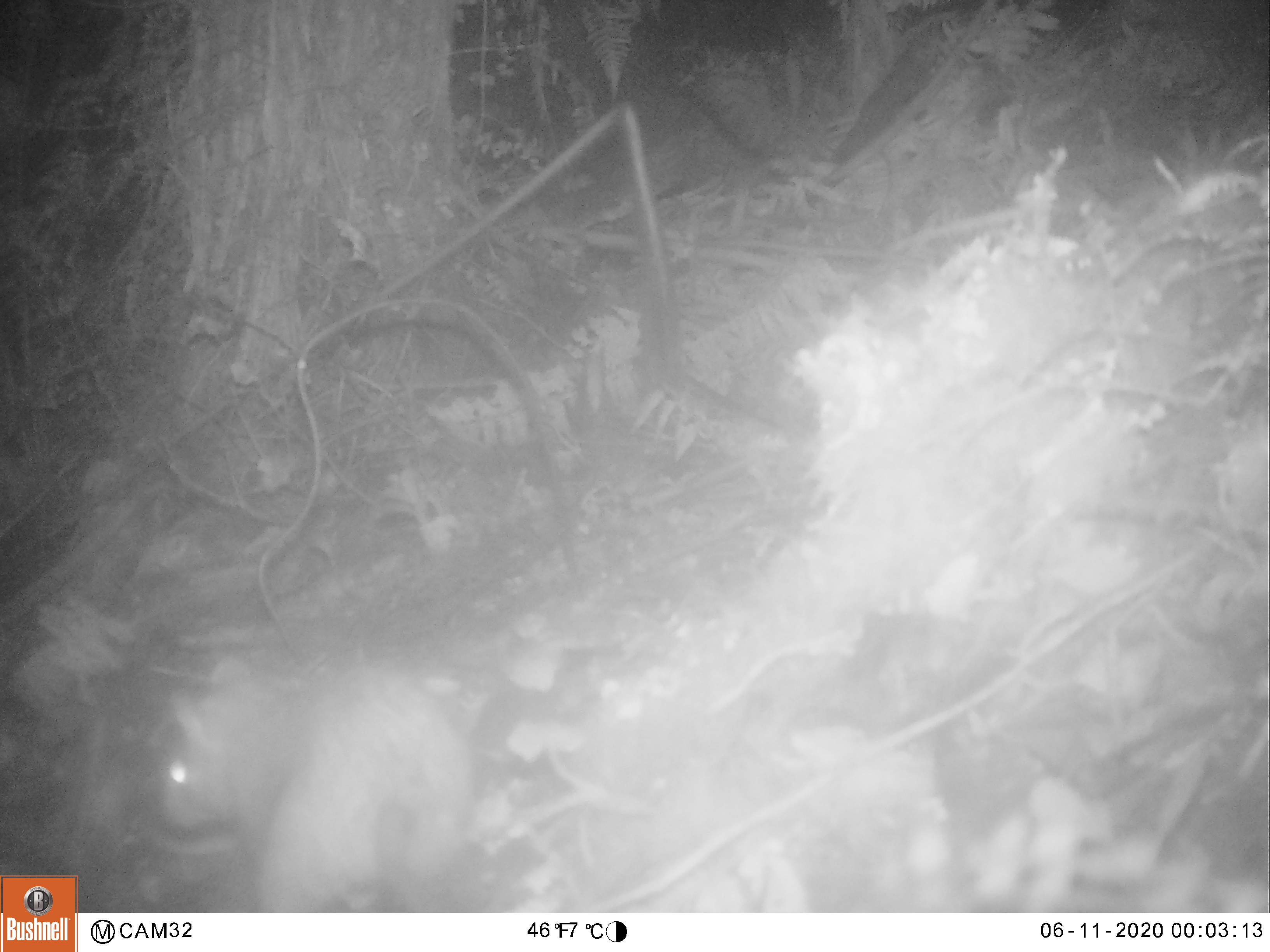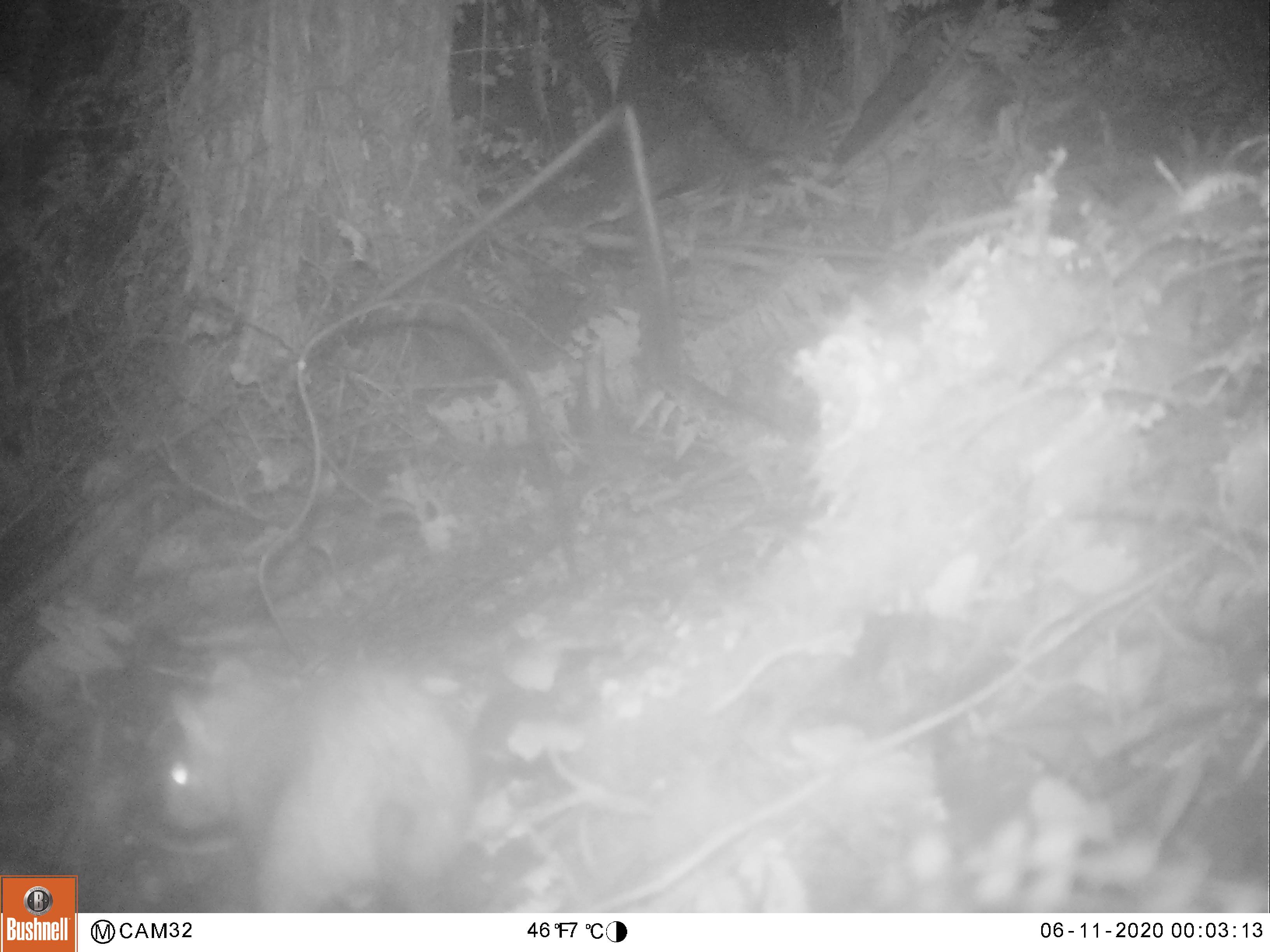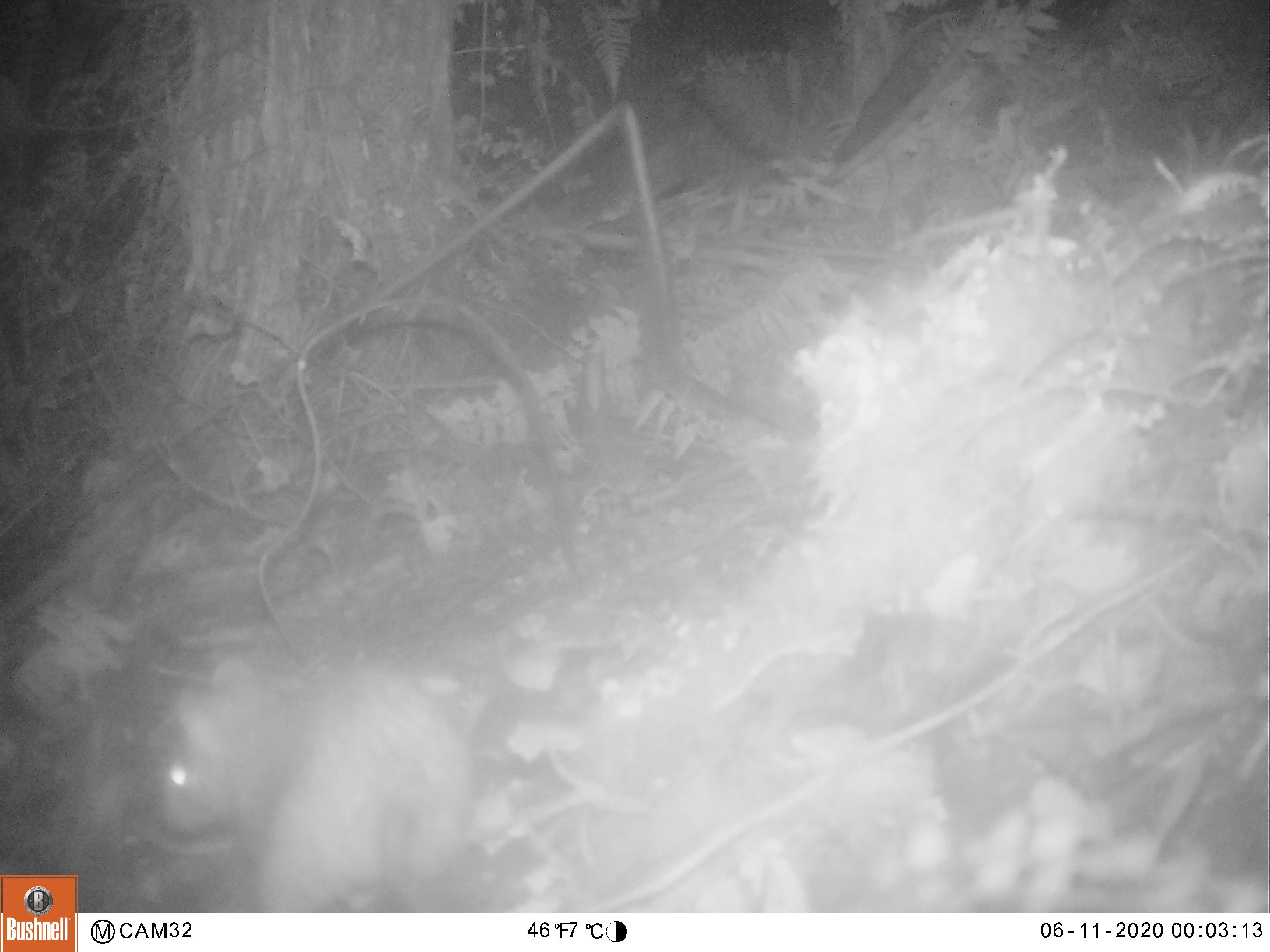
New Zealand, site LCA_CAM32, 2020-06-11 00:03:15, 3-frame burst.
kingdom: Animalia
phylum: Chordata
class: Mammalia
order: Rodentia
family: Muridae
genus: Rattus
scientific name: Rattus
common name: rat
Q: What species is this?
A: Rat (Rattus).